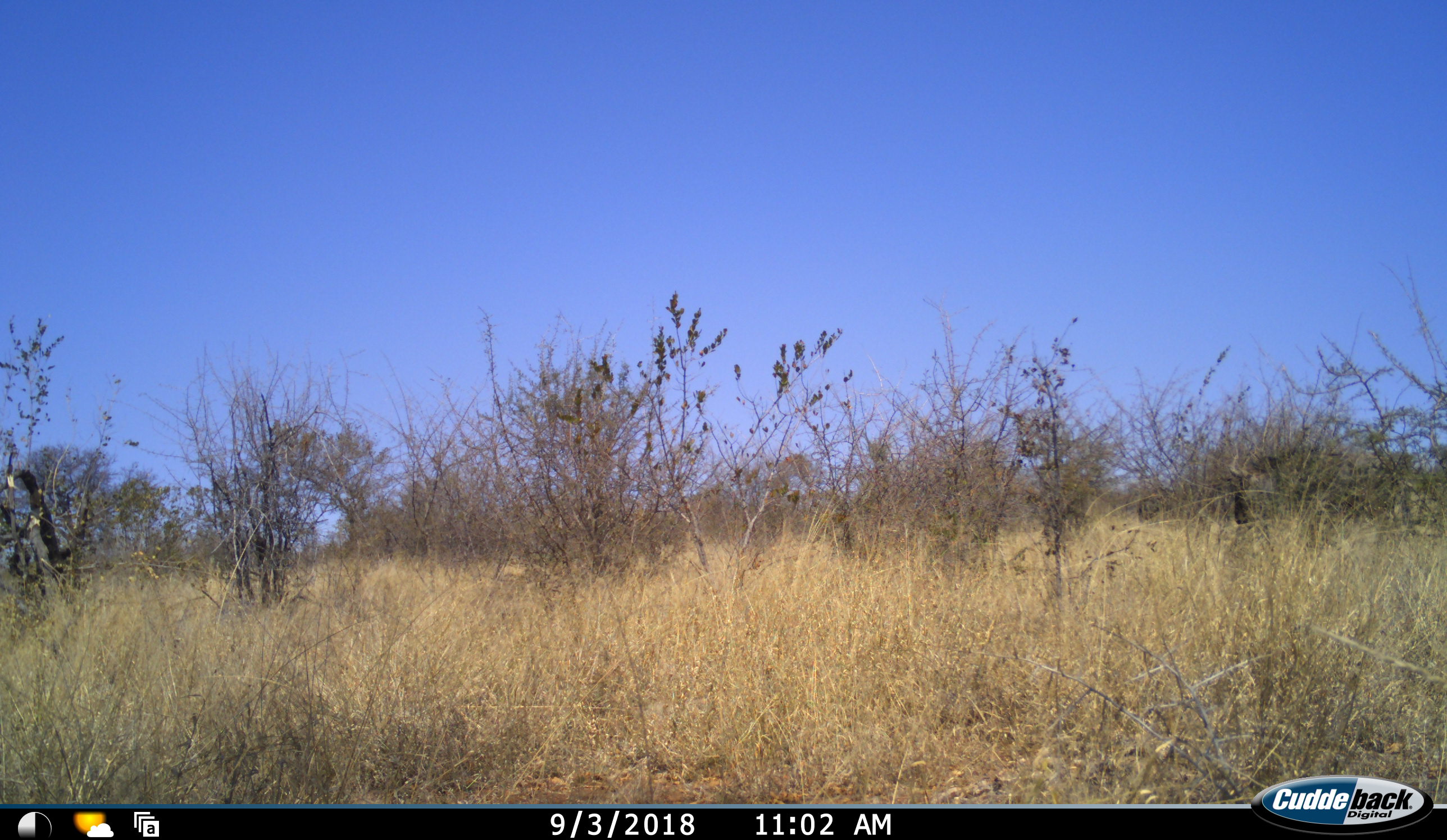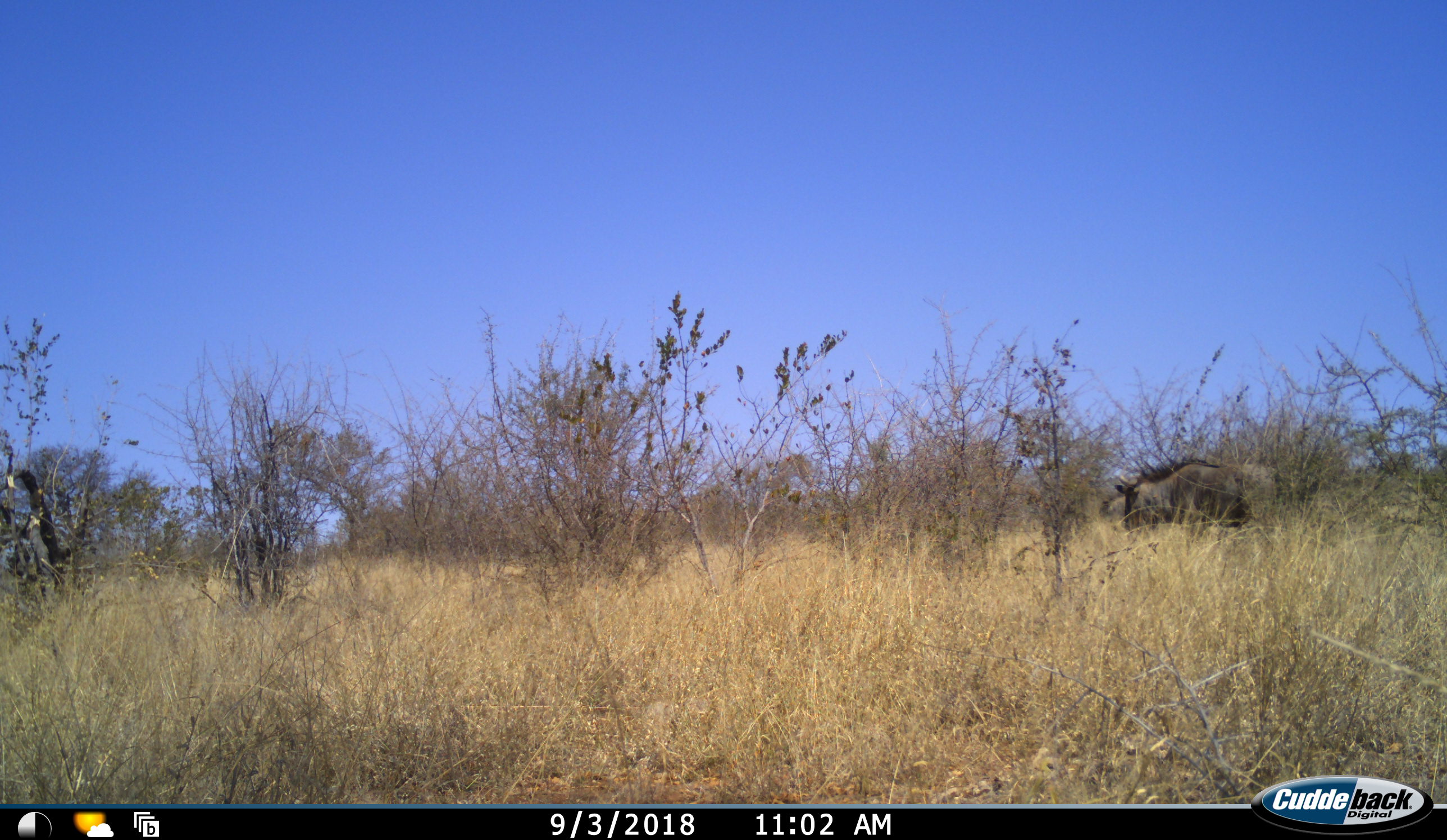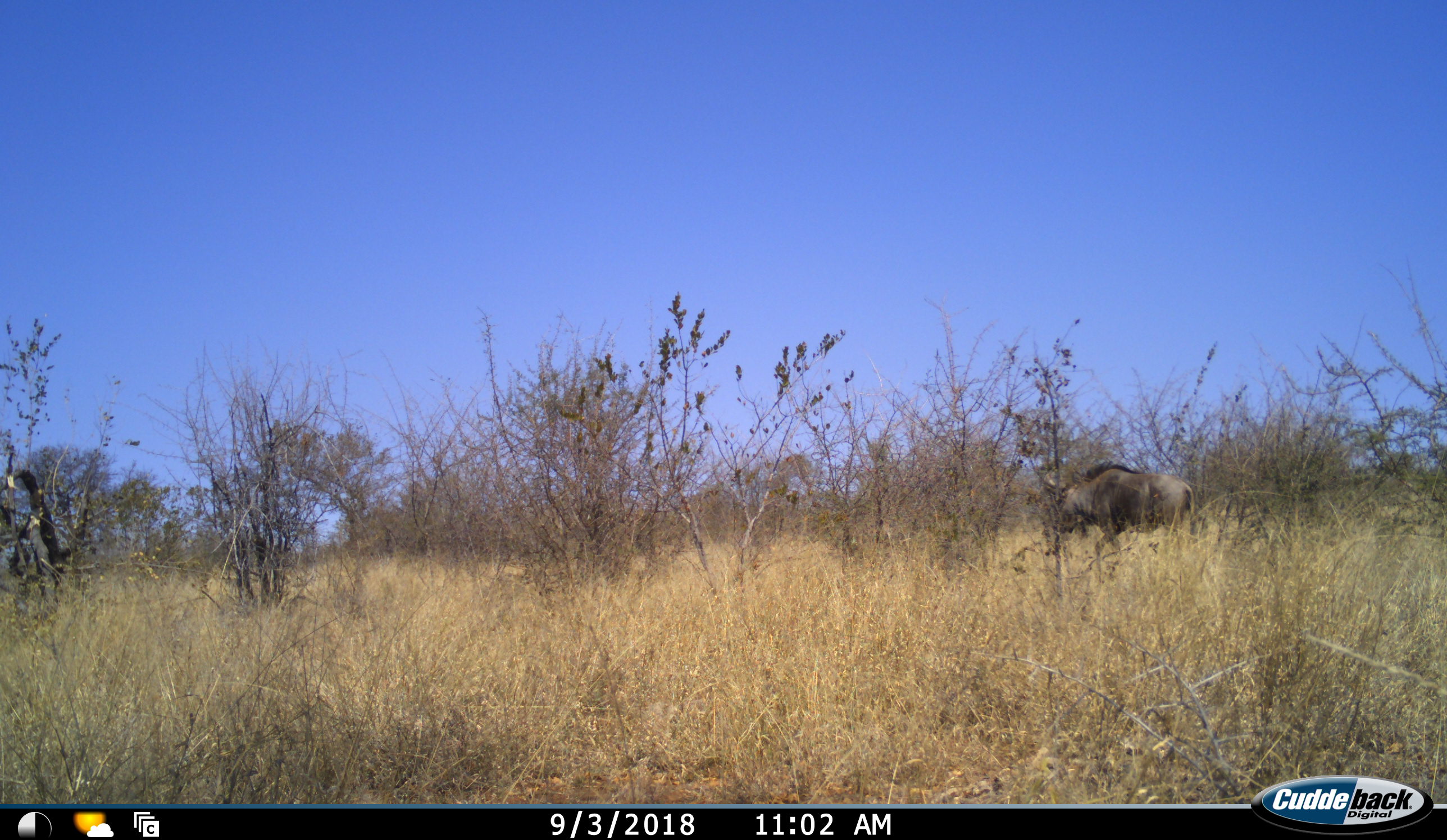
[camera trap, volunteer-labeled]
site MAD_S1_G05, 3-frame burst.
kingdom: Animalia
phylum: Chordata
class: Mammalia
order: Artiodactyla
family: Bovidae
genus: Connochaetes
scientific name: Connochaetes taurinus taurinus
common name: blue wildebeest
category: wildebeestblue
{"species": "wildebeestblue (blue wildebeest) (Connochaetes taurinus taurinus)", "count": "1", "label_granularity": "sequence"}